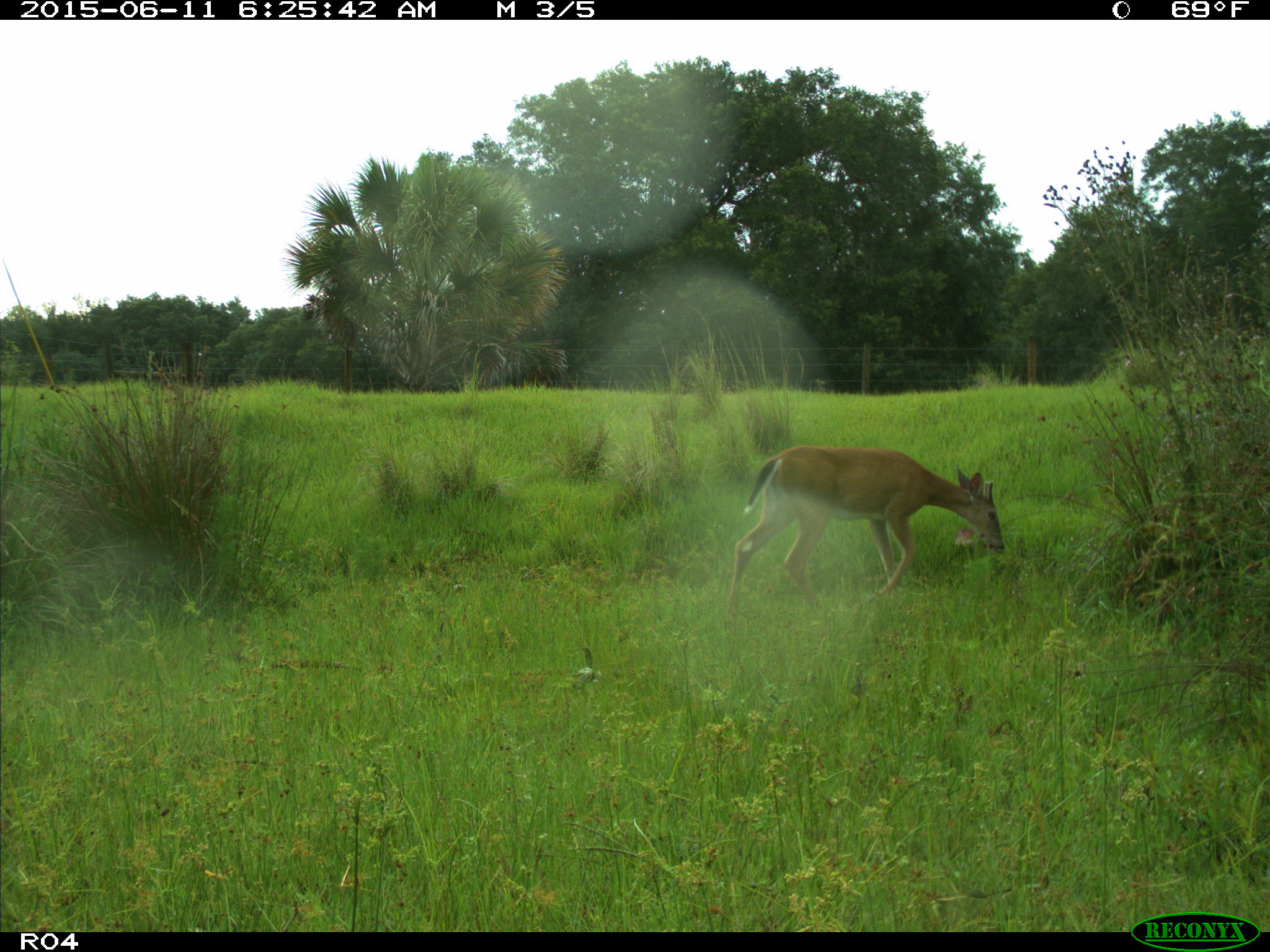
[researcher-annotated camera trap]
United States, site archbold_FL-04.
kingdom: Animalia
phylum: Chordata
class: Mammalia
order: Artiodactyla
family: Cervidae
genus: Odocoileus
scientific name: Odocoileus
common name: deer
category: unidentified deer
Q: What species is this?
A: Unidentified deer (deer) (Odocoileus).